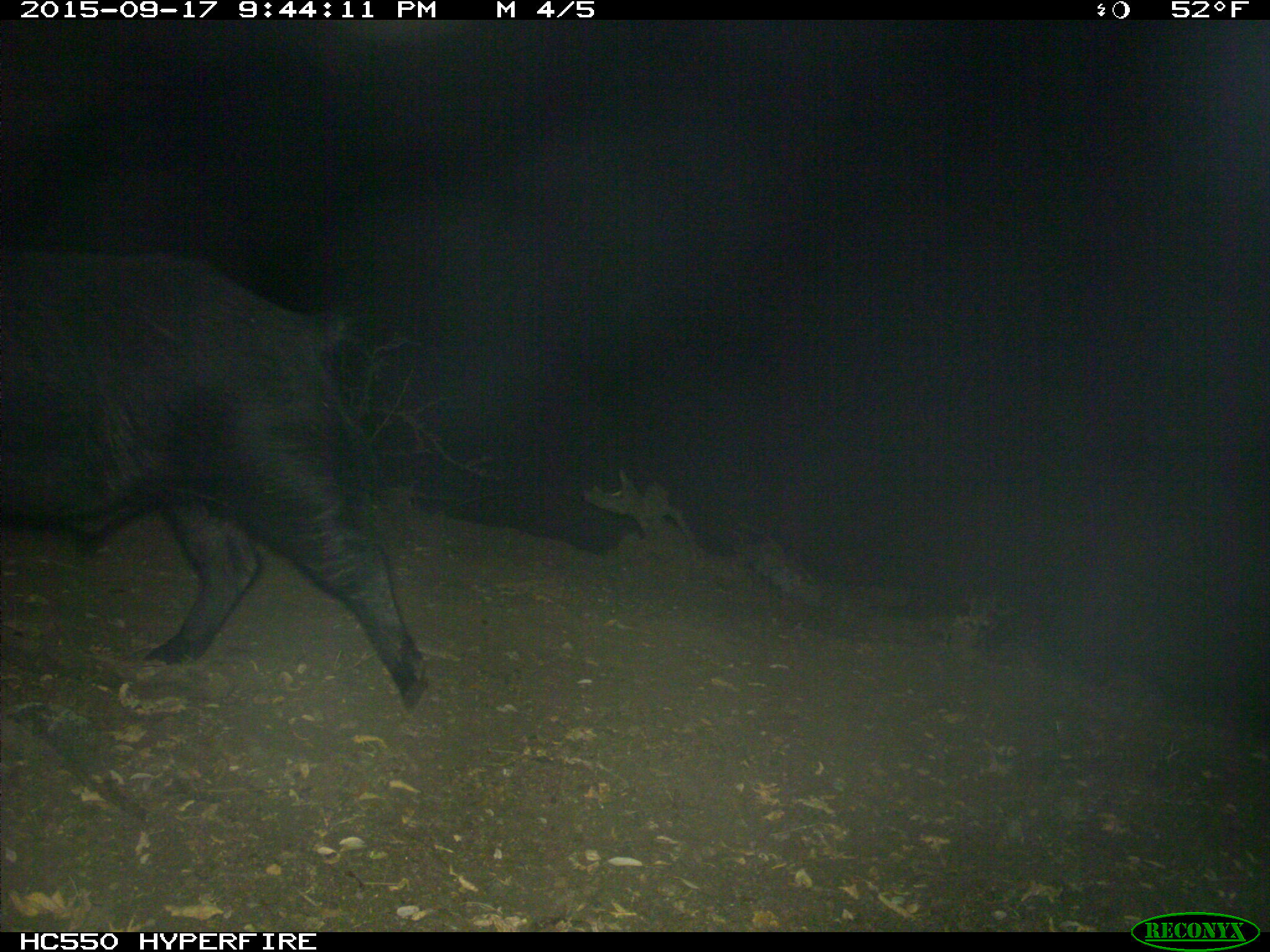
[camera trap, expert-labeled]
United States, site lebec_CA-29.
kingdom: Animalia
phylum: Chordata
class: Mammalia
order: Artiodactyla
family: Suidae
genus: Sus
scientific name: Sus scrofa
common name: wild boar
Sus scrofa (wild boar).